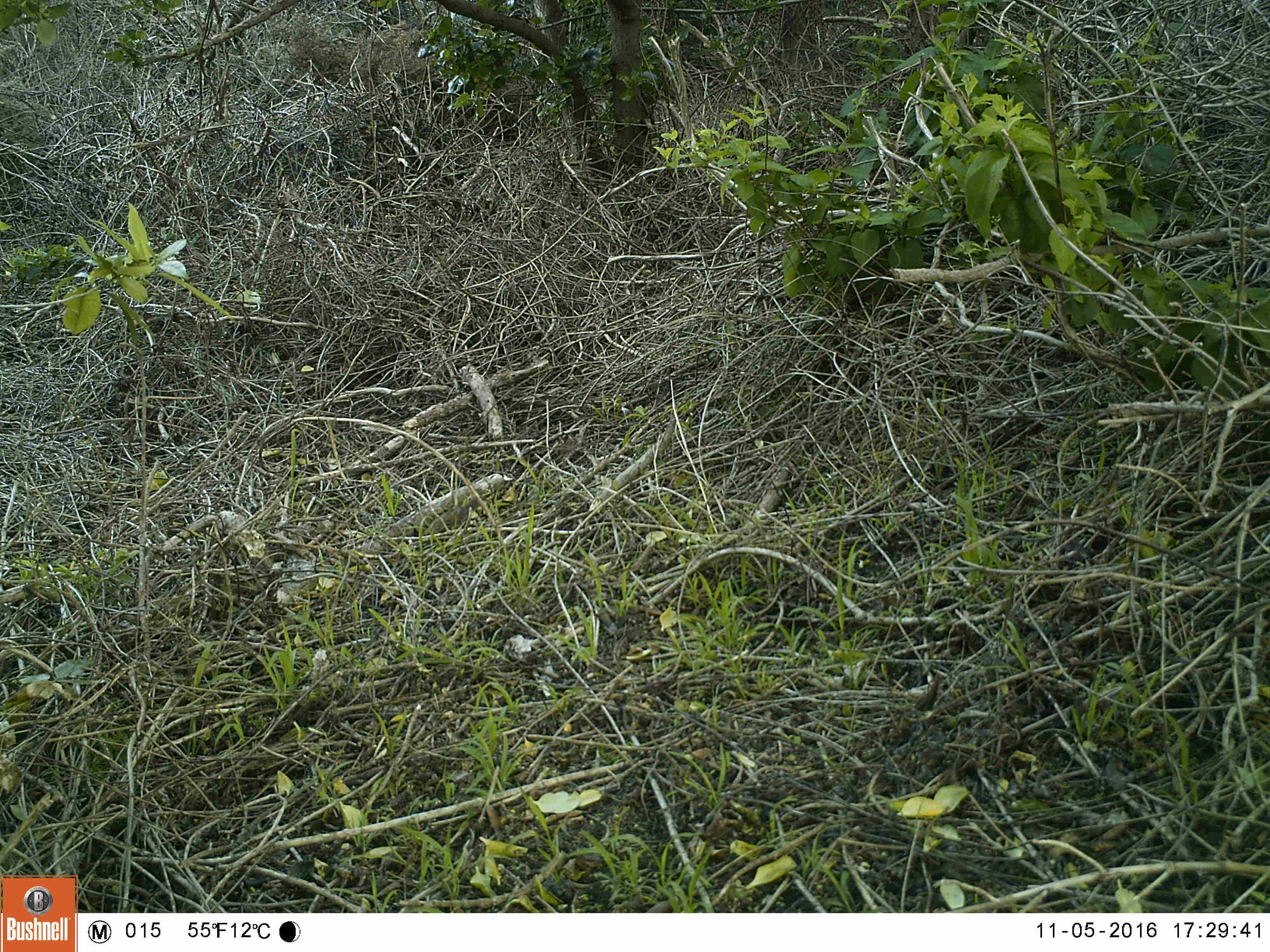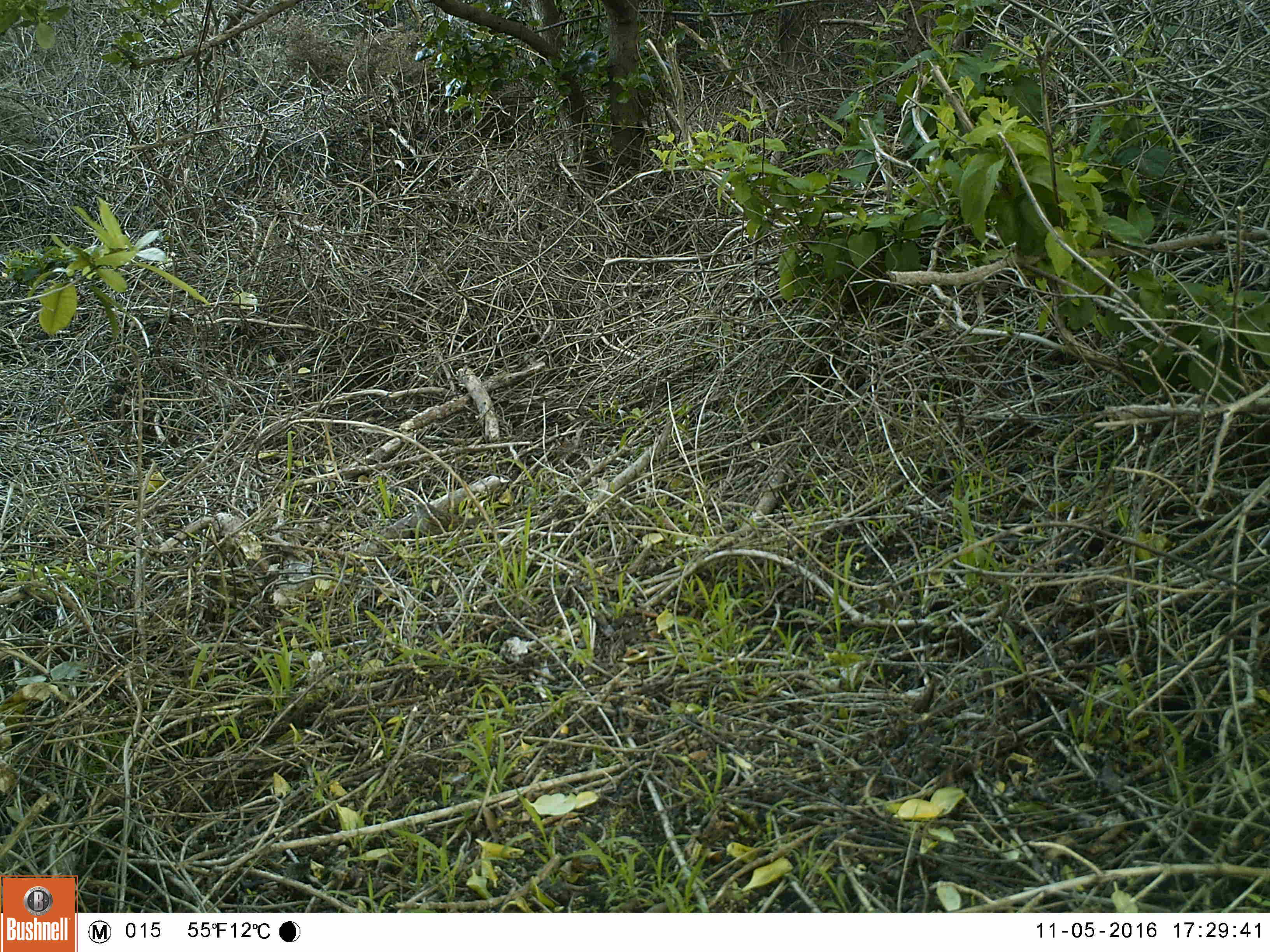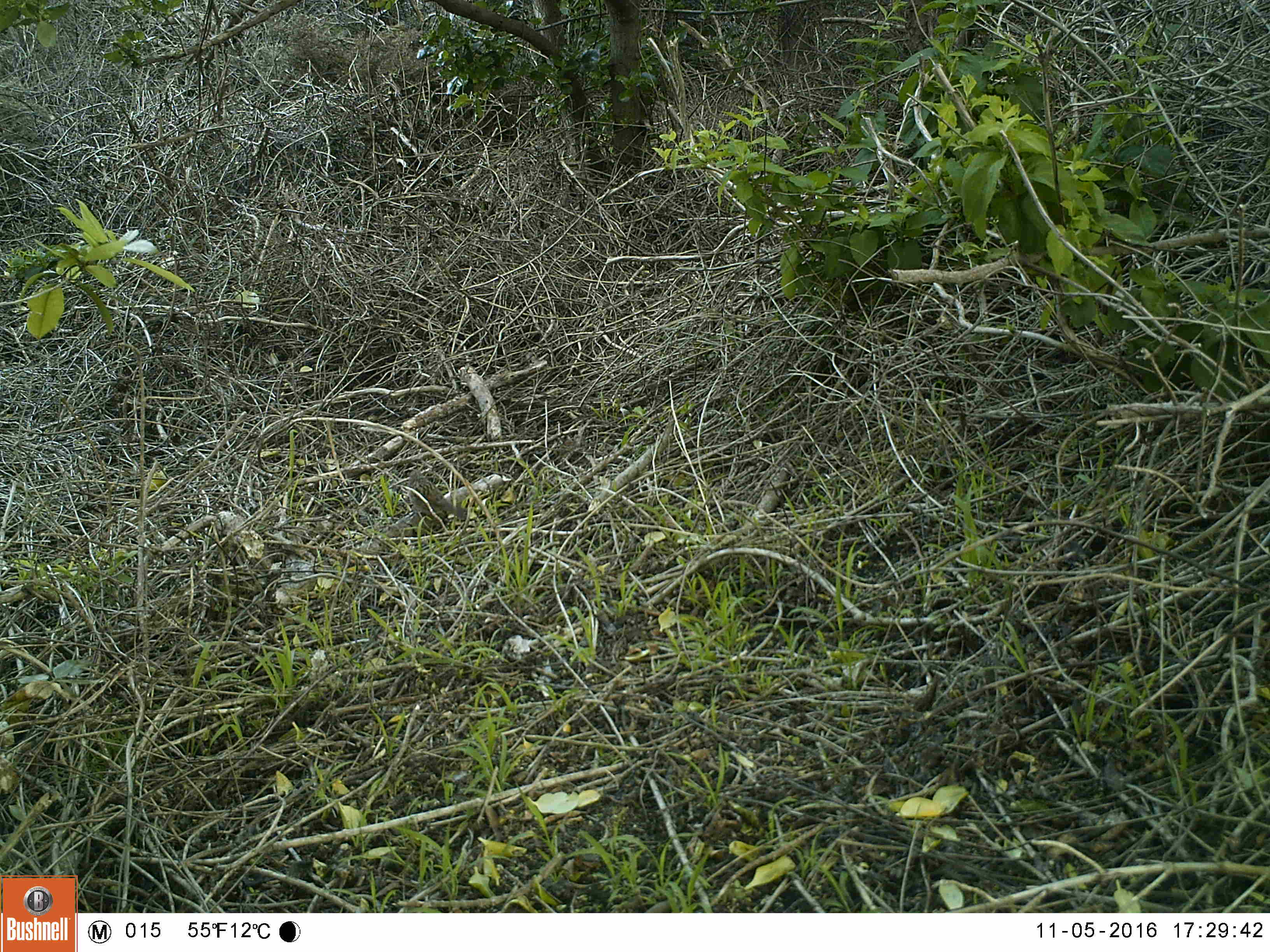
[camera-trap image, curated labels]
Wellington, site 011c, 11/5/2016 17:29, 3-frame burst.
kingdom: Animalia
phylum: Chordata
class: Aves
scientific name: Aves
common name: bird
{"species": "bird (Aves)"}